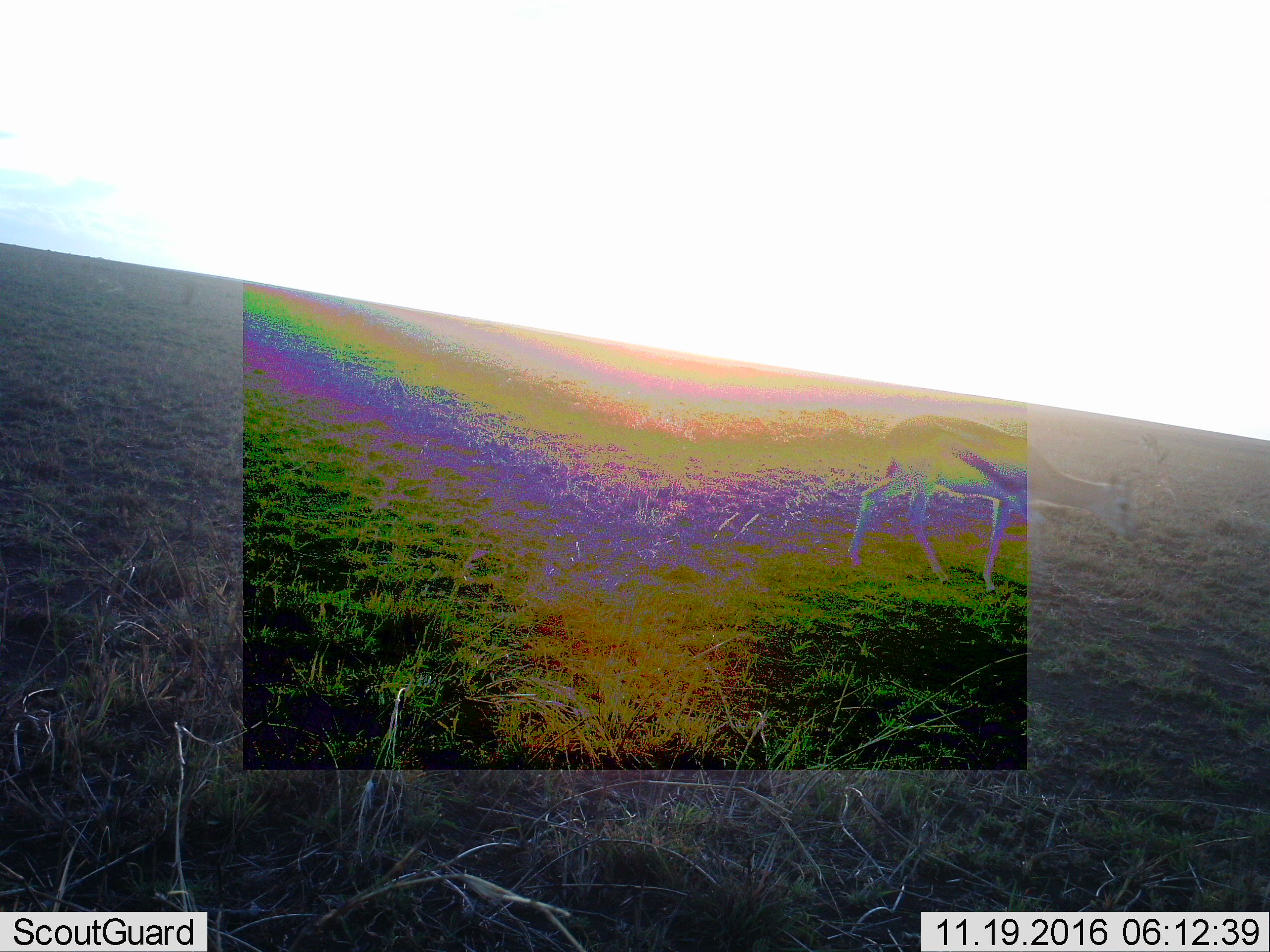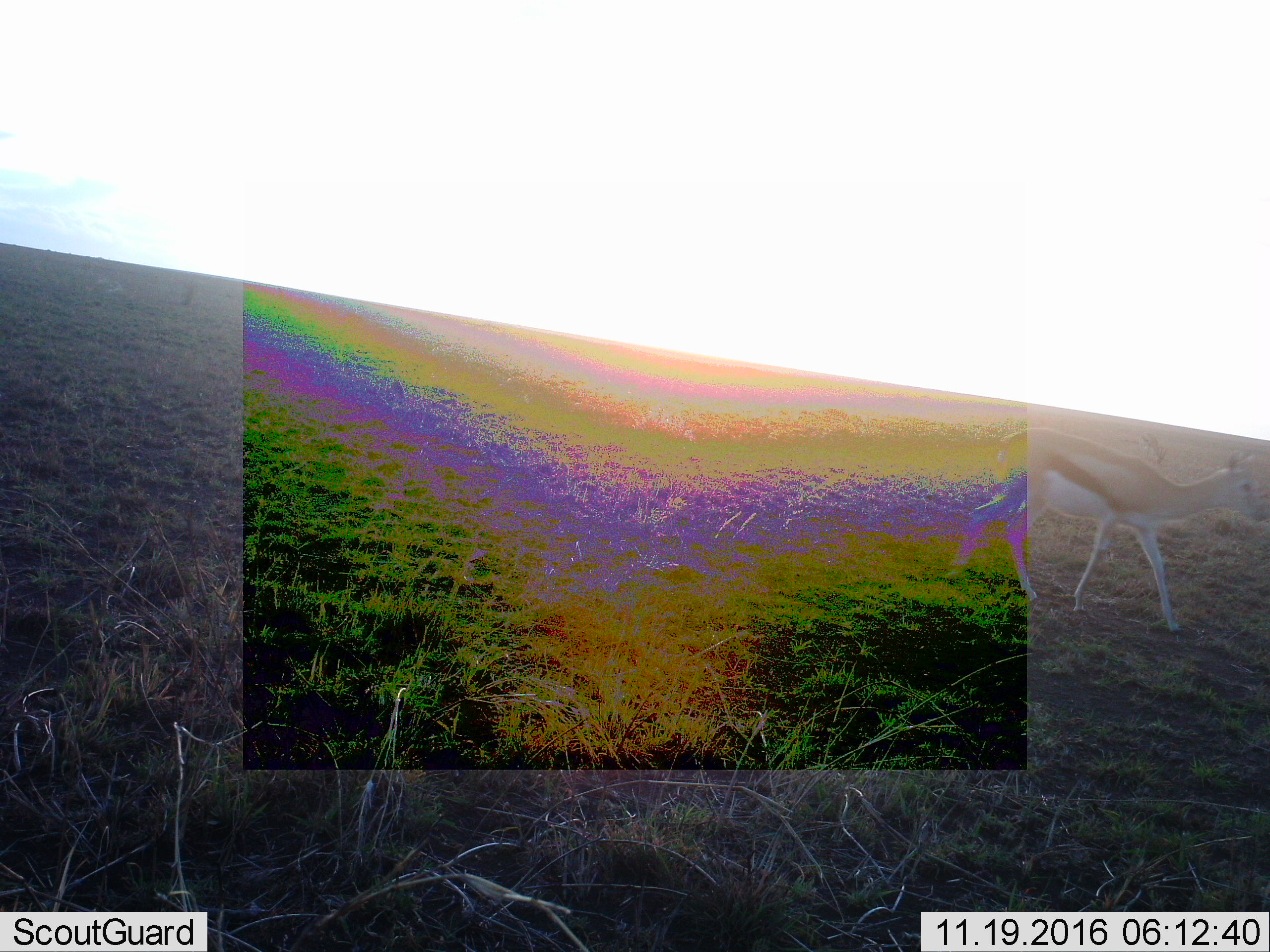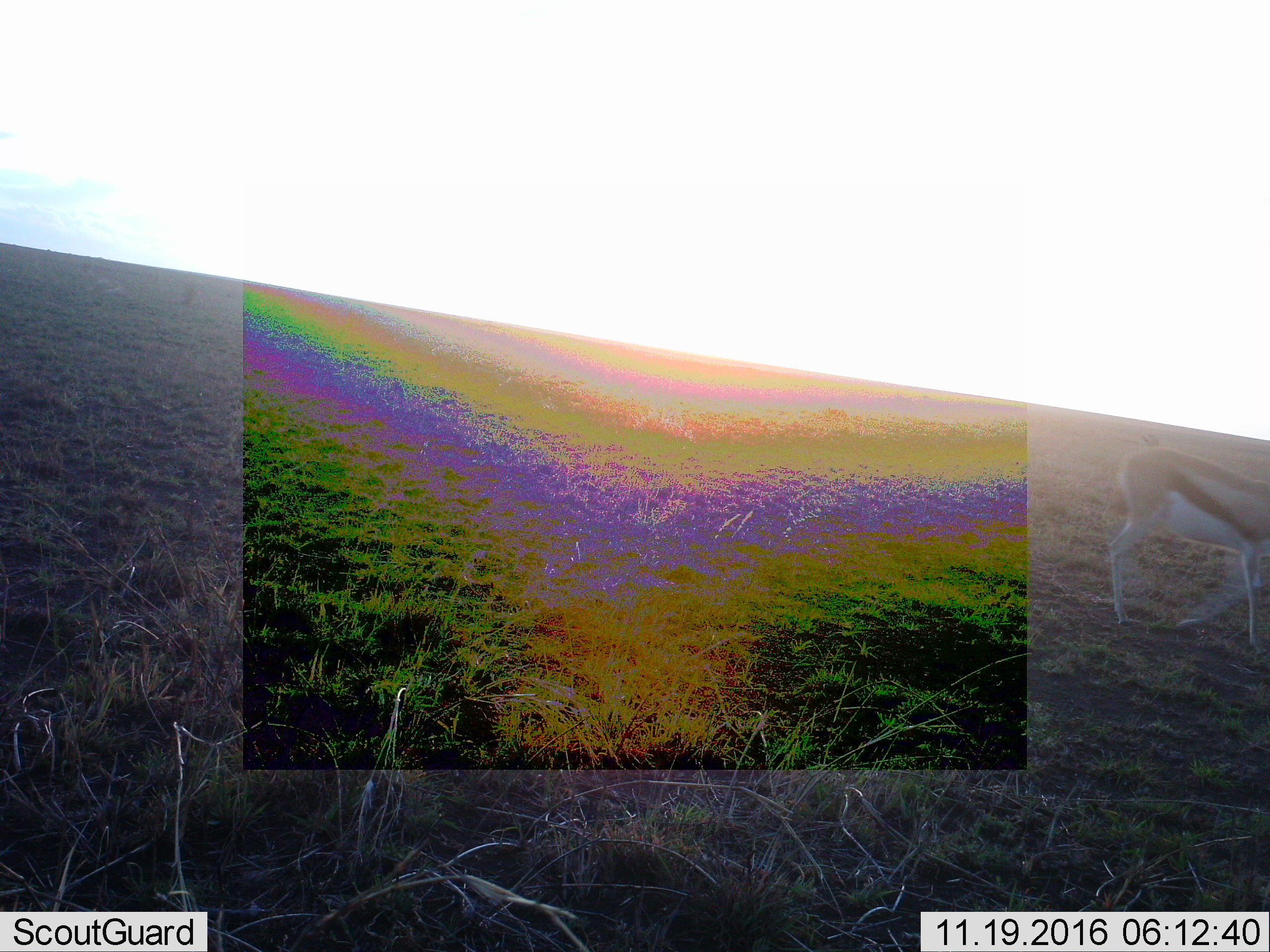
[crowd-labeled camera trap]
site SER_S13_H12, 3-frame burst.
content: unidentified animal